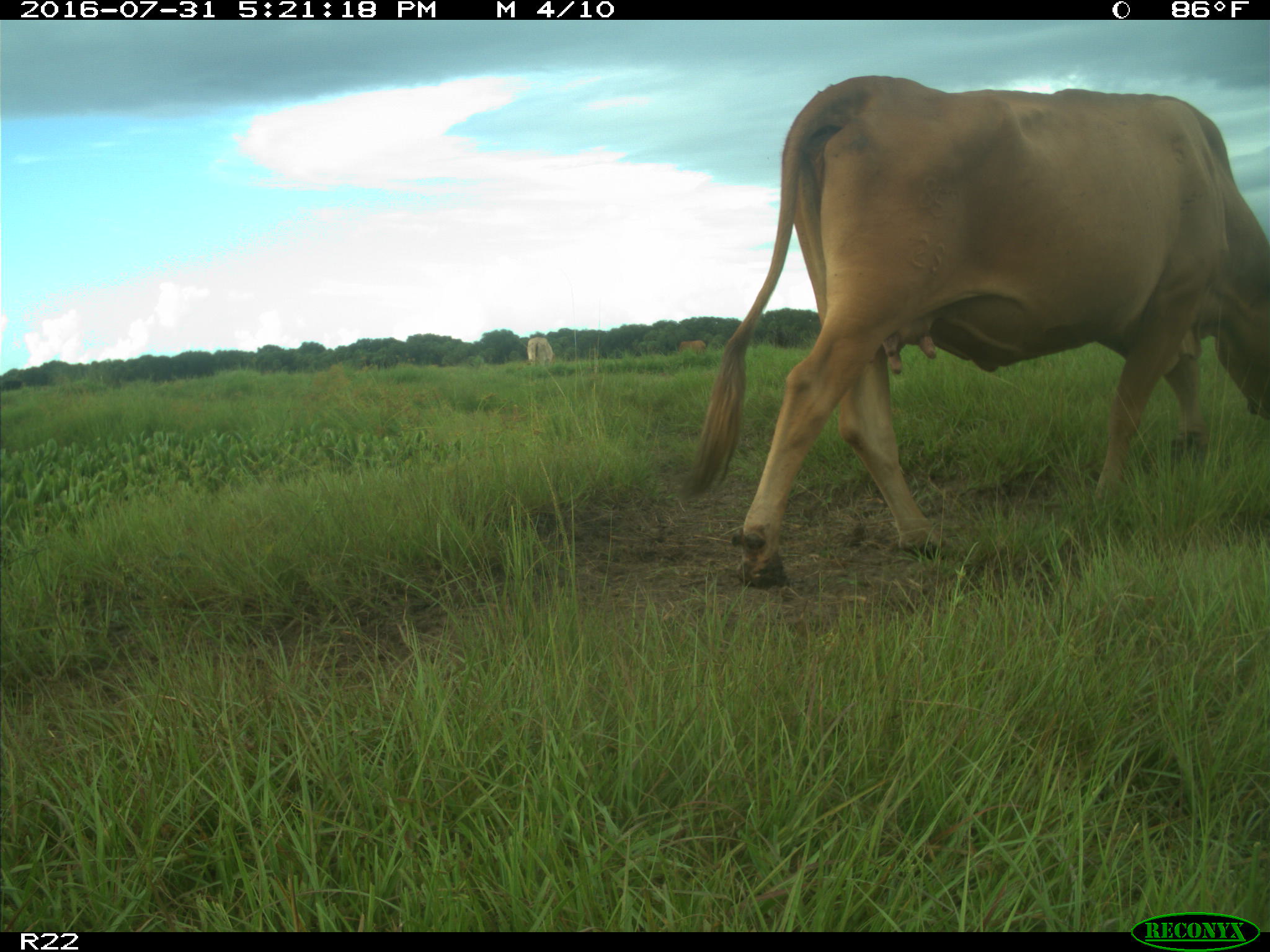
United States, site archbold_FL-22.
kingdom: Animalia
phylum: Chordata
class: Mammalia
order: Artiodactyla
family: Bovidae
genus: Bos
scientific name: Bos taurus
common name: domestic cow